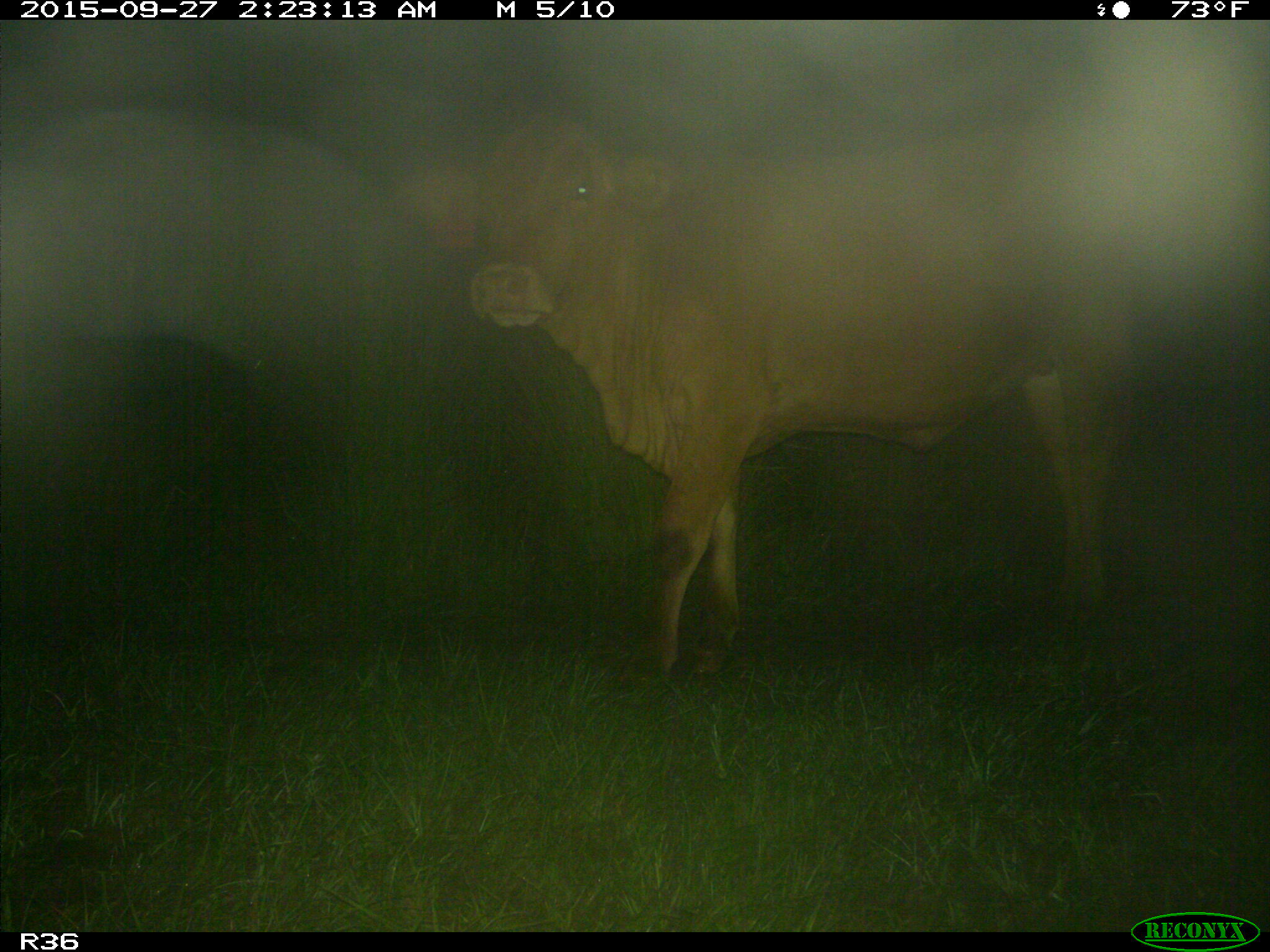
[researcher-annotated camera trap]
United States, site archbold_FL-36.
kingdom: Animalia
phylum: Chordata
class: Mammalia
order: Artiodactyla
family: Bovidae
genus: Bos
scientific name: Bos taurus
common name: domestic cow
Bos taurus (domestic cow).